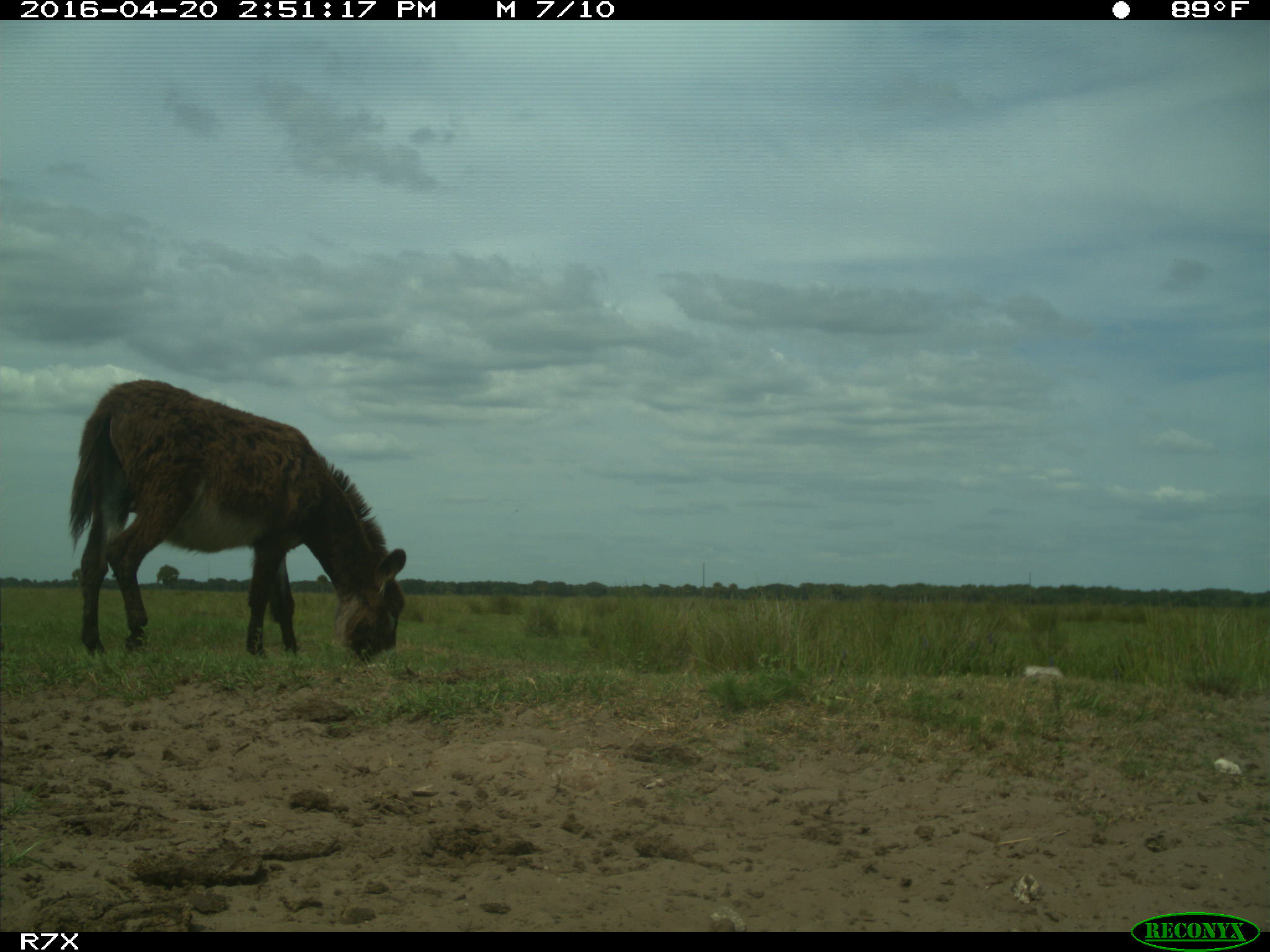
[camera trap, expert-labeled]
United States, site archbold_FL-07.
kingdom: Animalia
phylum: Chordata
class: Mammalia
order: Artiodactyla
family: Bovidae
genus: Bos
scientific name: Bos taurus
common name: domestic cow